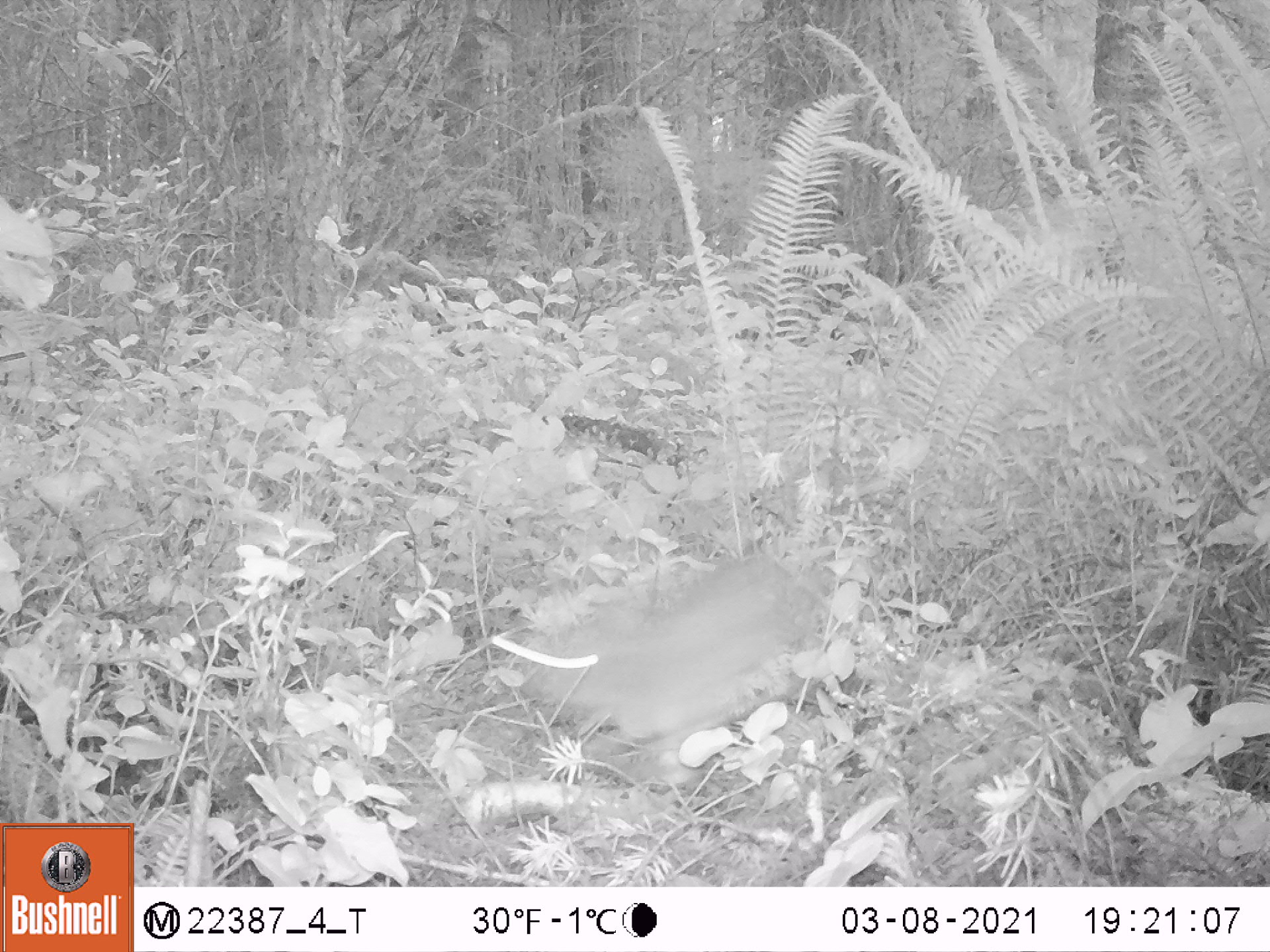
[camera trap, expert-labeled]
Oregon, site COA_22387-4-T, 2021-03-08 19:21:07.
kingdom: Animalia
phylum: Chordata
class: Mammalia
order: Lagomorpha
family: Leporidae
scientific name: Leporidae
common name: hares and rabbits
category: leporidae family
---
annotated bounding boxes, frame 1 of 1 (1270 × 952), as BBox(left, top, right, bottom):
leporidae family: BBox(487, 548, 804, 769)